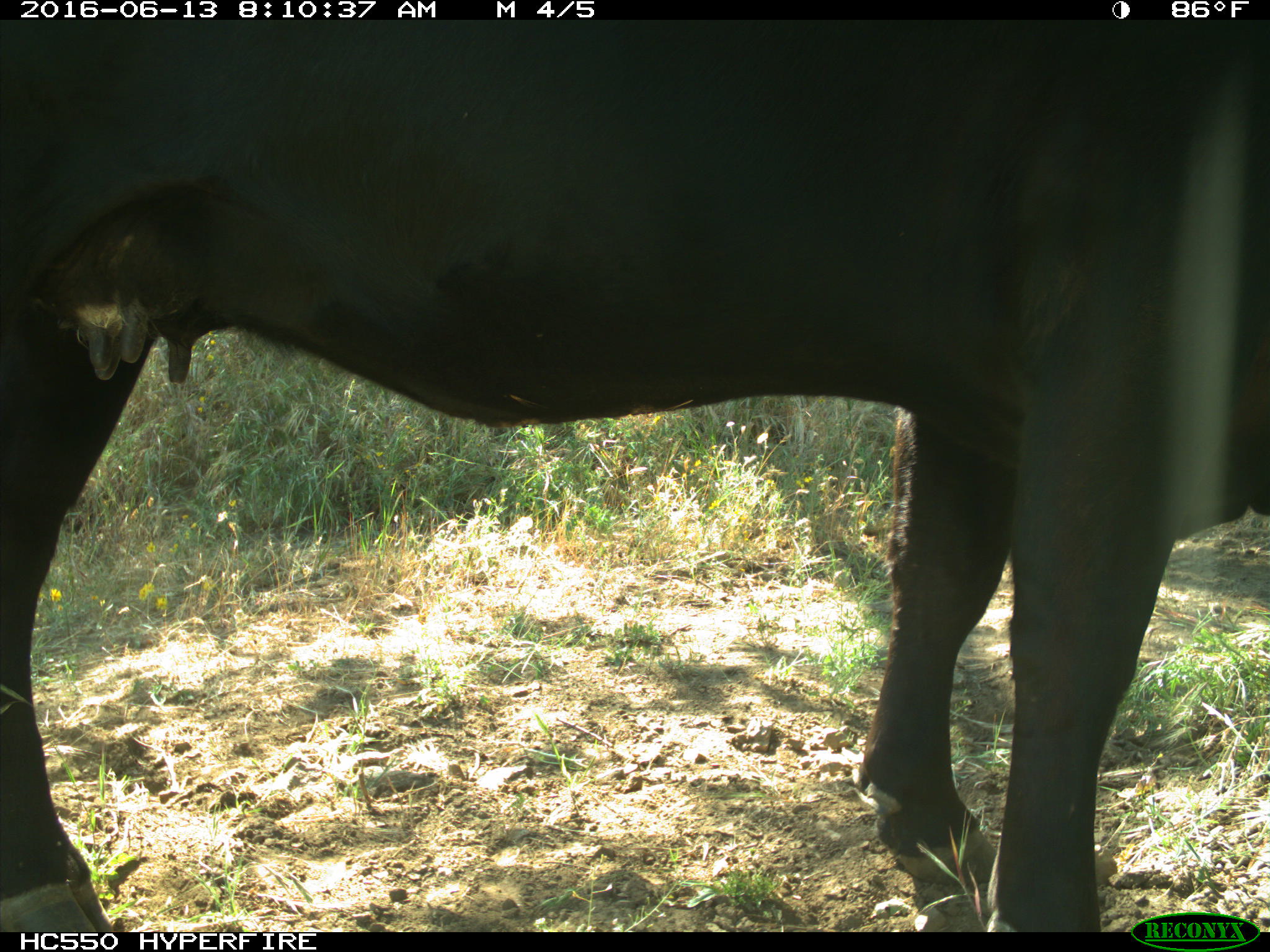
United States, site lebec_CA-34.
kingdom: Animalia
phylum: Chordata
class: Mammalia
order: Artiodactyla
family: Bovidae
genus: Bos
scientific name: Bos taurus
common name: domestic cow